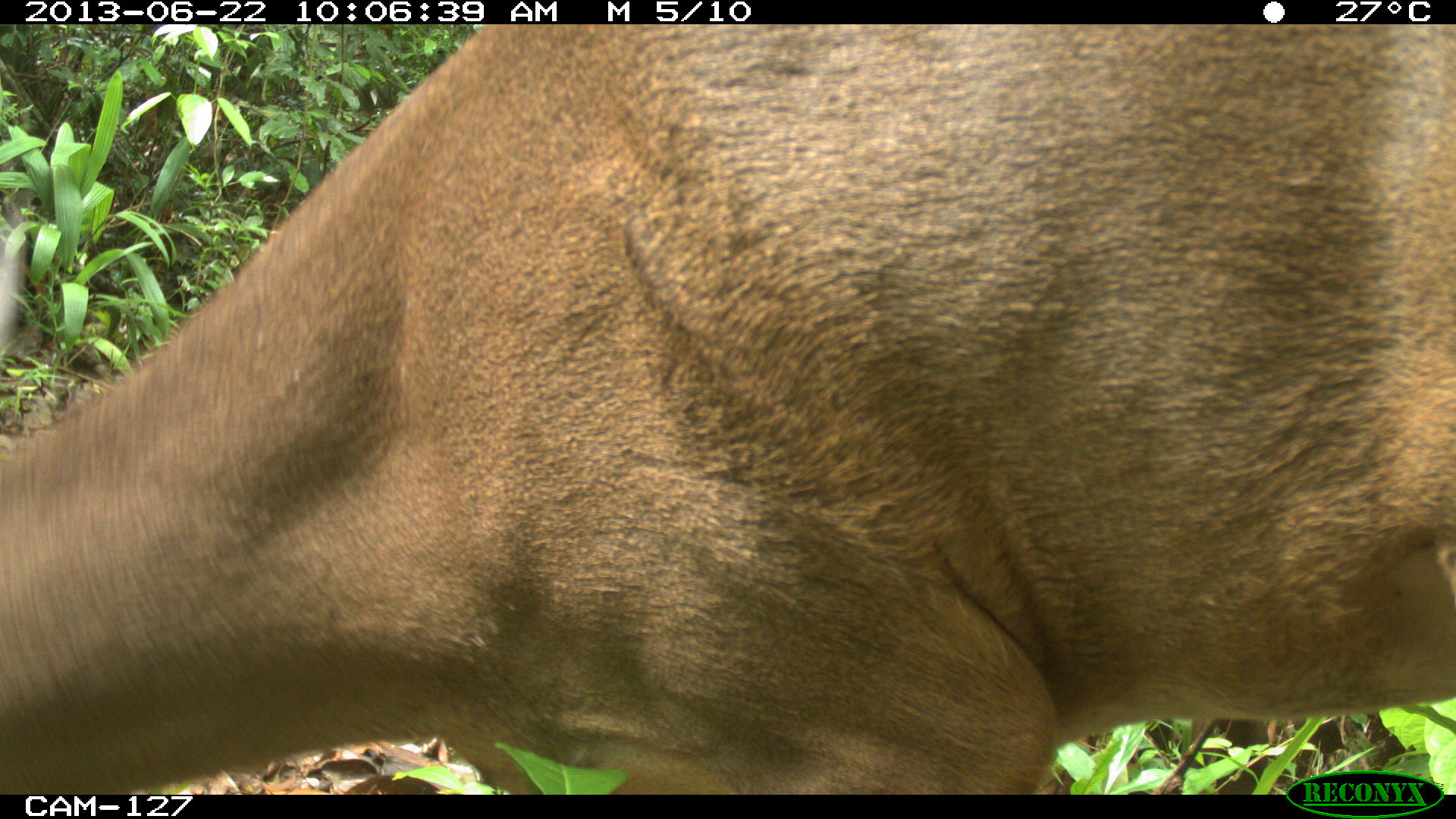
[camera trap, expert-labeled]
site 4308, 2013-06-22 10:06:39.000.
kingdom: Animalia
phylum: Chordata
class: Mammalia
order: Artiodactyla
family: Cervidae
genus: Odocoileus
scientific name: Odocoileus virginianus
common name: white-tailed deer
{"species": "Odocoileus virginianus (white-tailed deer)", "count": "1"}